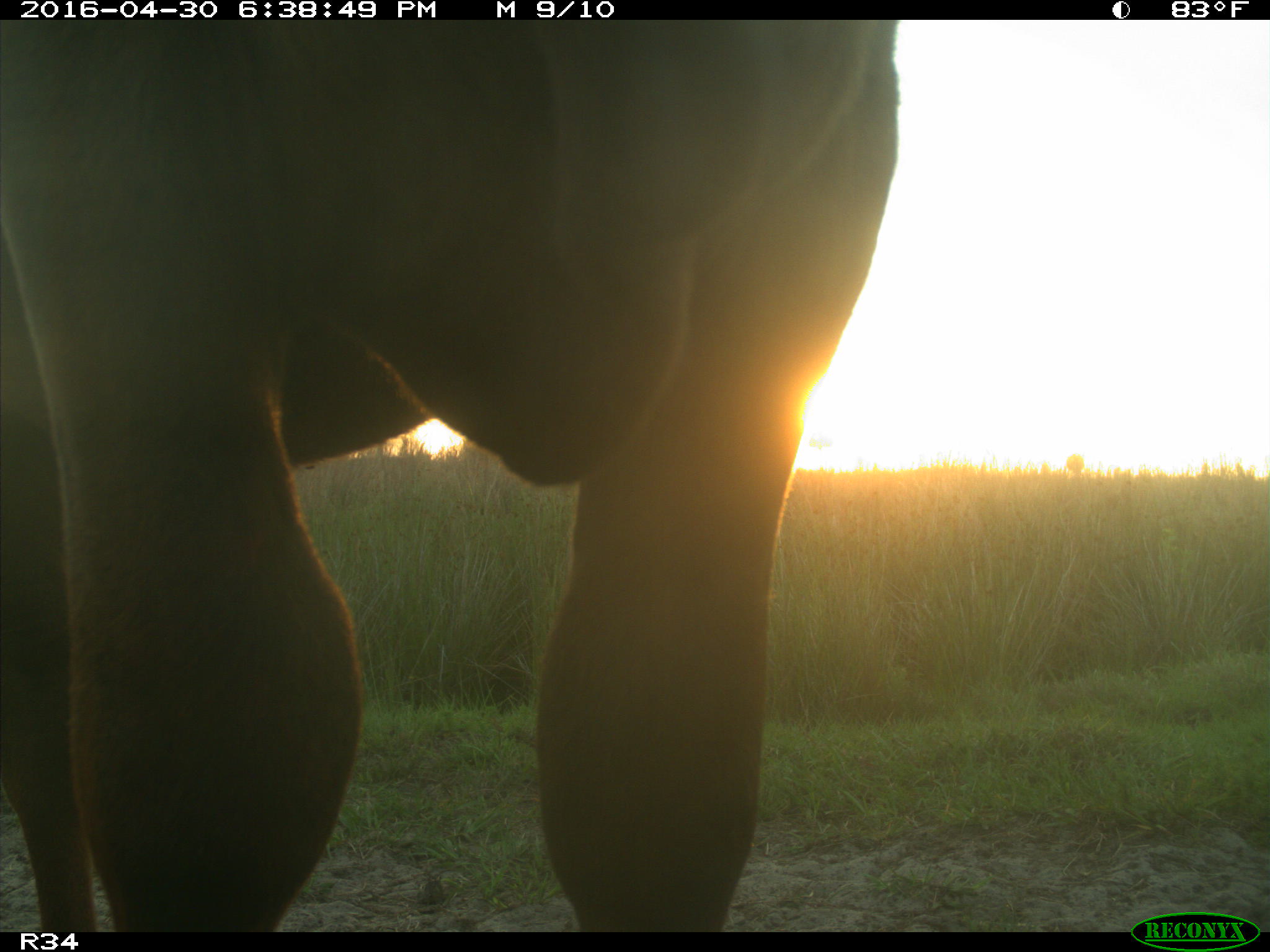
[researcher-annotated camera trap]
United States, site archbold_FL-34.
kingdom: Animalia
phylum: Chordata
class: Mammalia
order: Artiodactyla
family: Bovidae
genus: Bos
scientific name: Bos taurus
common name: domestic cow